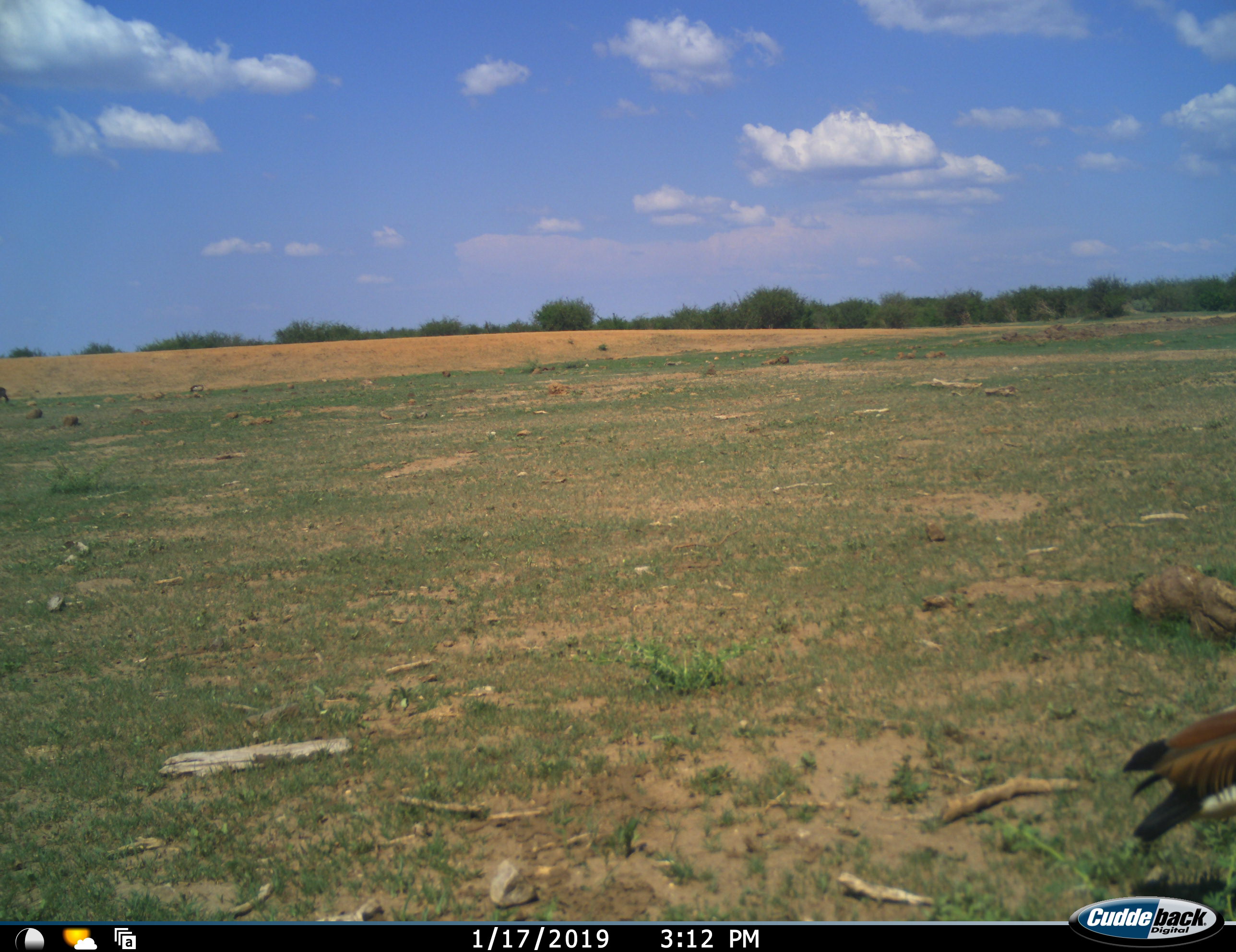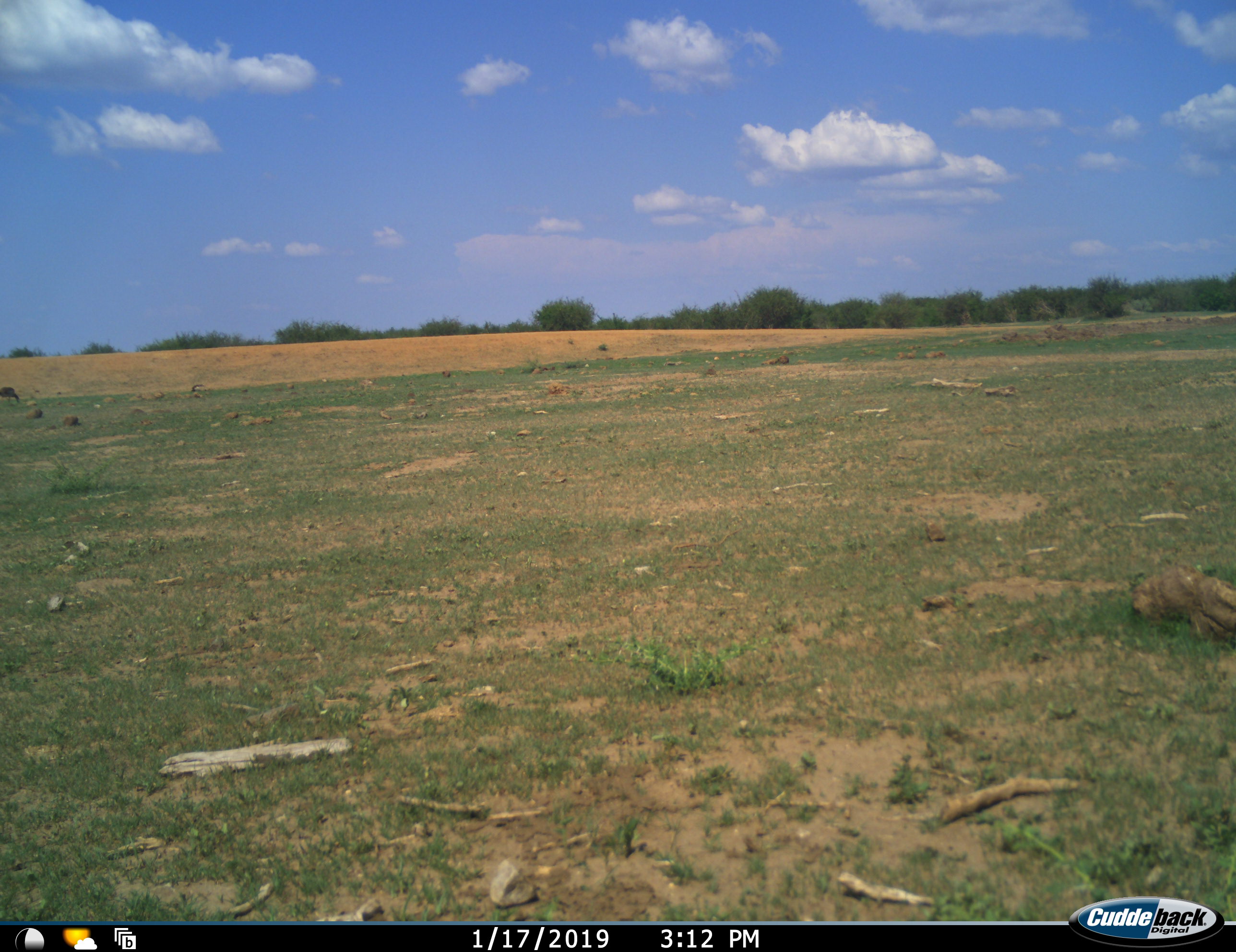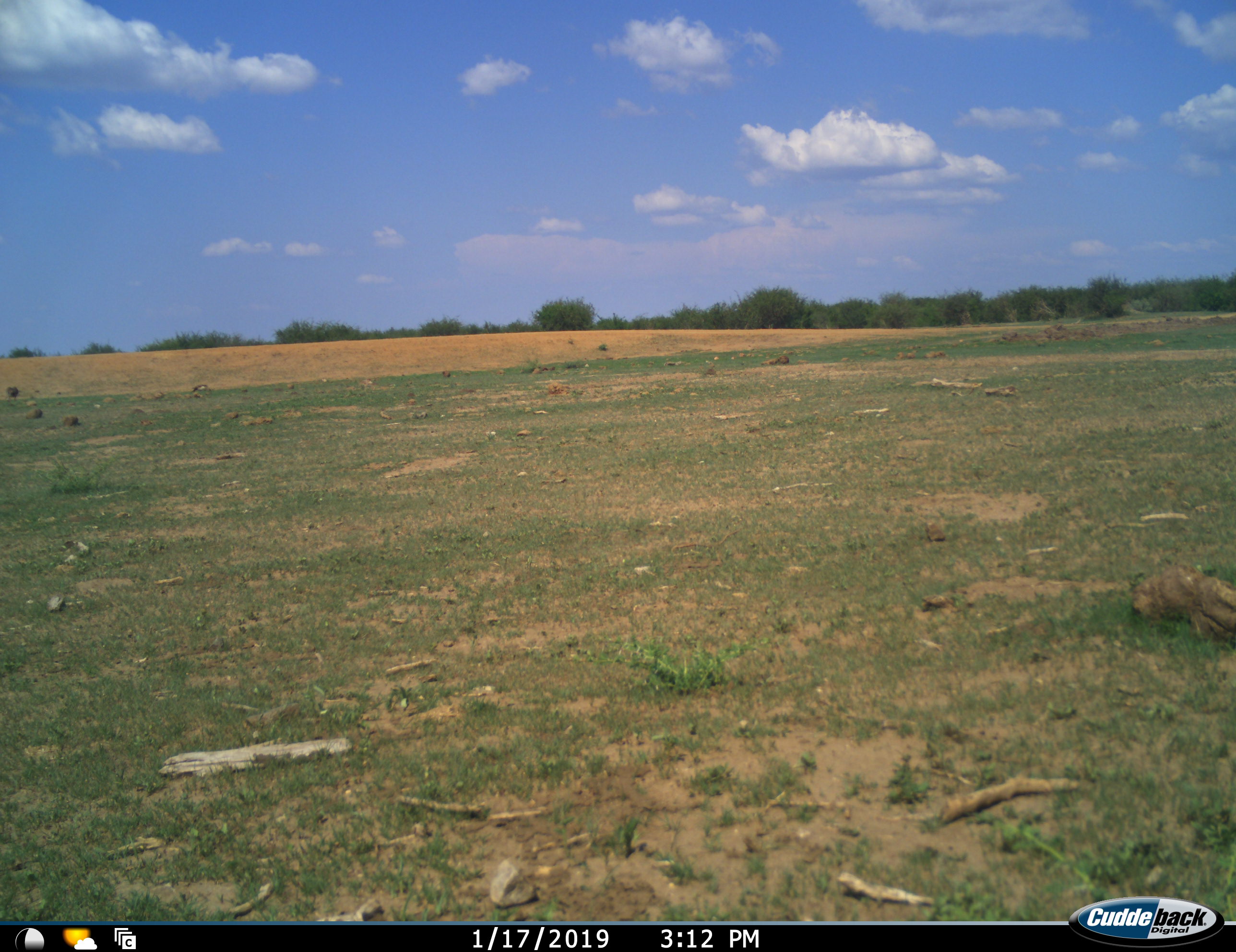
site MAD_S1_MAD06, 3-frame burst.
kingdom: Animalia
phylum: Chordata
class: Aves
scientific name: Aves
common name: bird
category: birdother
Birdother (bird) (Aves), count 1. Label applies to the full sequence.